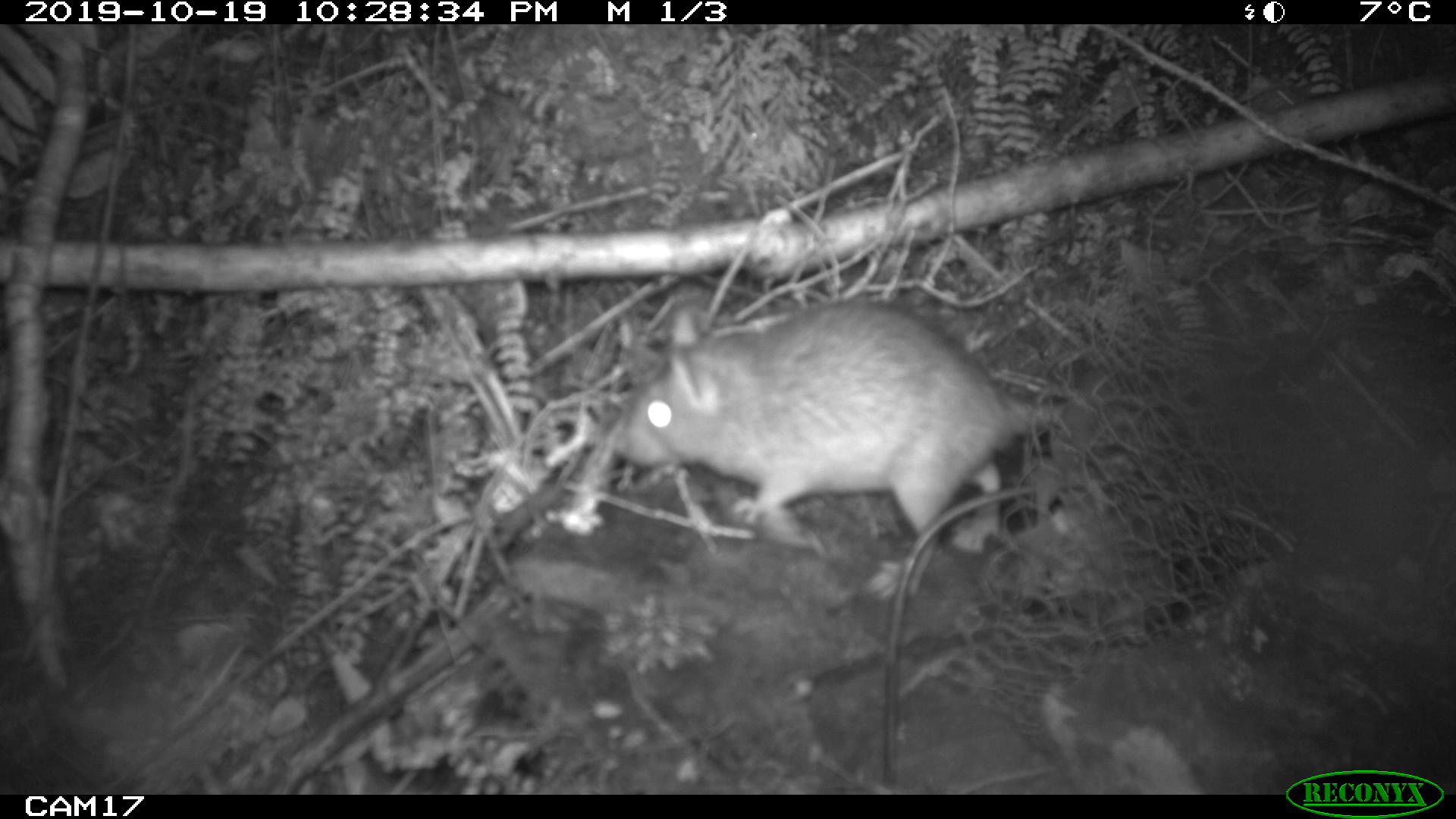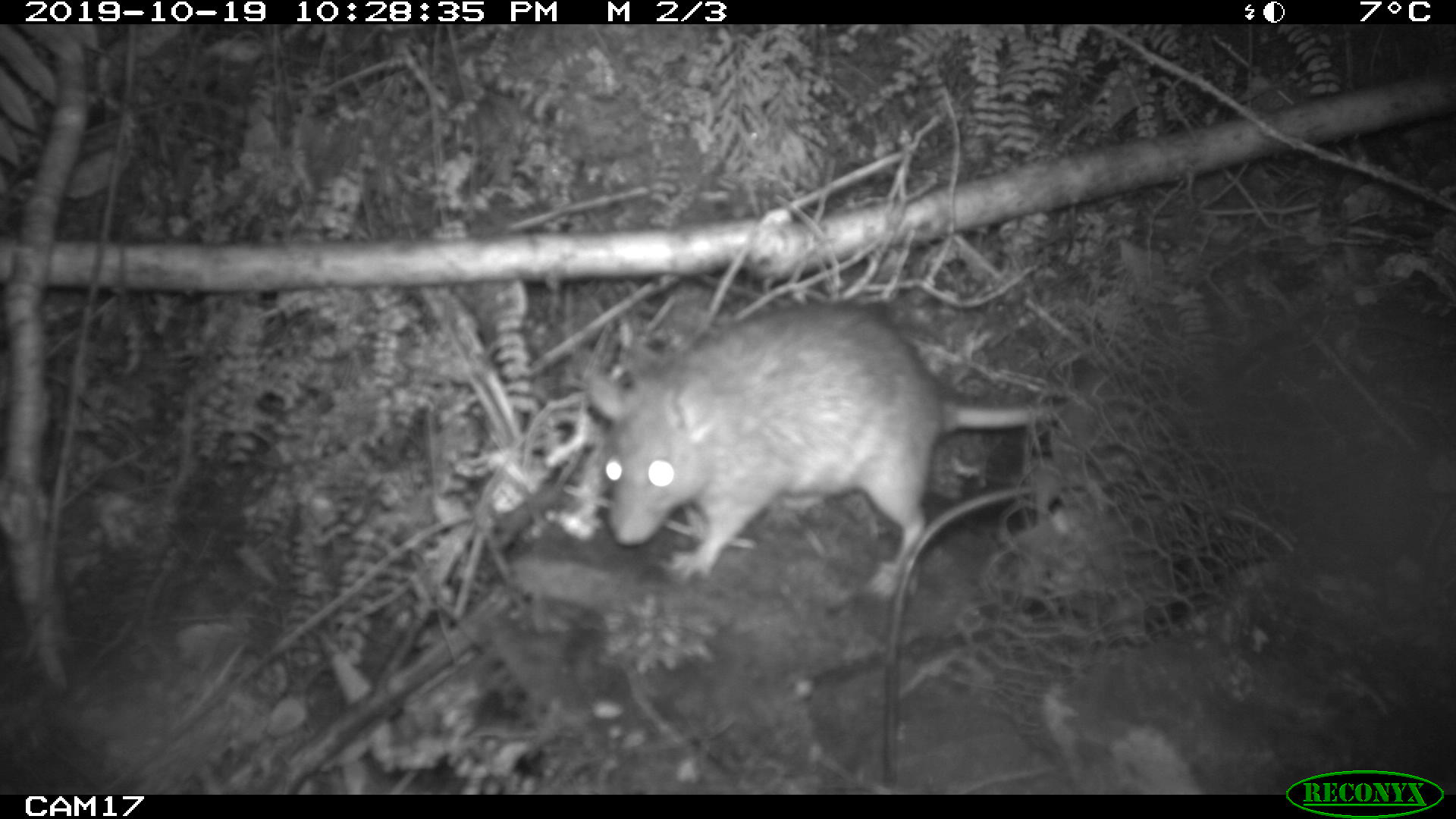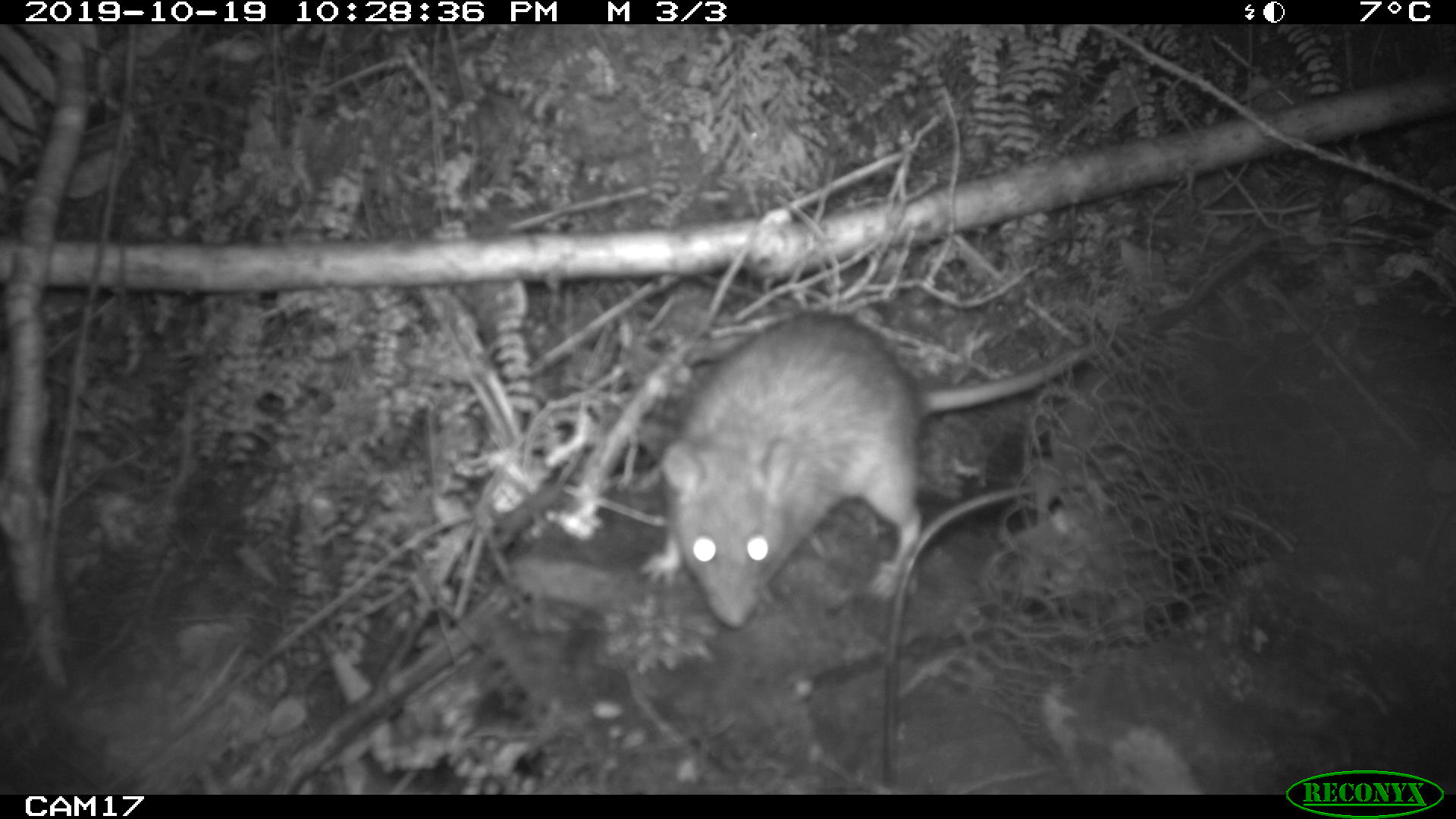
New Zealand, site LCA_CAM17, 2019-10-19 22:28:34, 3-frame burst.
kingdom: Animalia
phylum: Chordata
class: Mammalia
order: Rodentia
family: Muridae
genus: Rattus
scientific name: Rattus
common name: rat